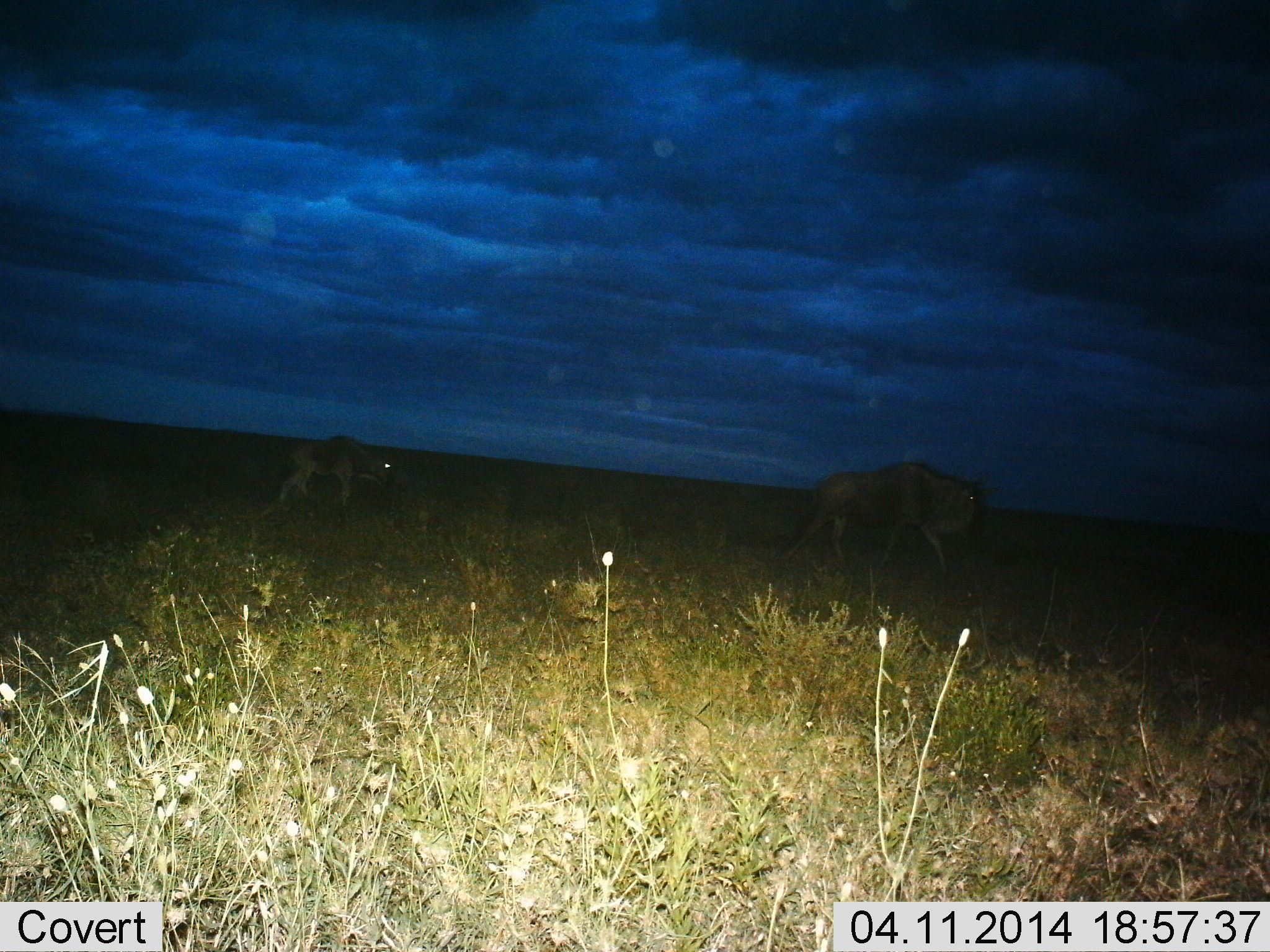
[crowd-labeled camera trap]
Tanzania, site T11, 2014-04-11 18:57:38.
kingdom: Animalia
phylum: Chordata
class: Mammalia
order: Artiodactyla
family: Bovidae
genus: Connochaetes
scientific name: Connochaetes taurinus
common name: blue wildebeest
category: wildebeest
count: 2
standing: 9%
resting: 0%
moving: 100%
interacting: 0%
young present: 27%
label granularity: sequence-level